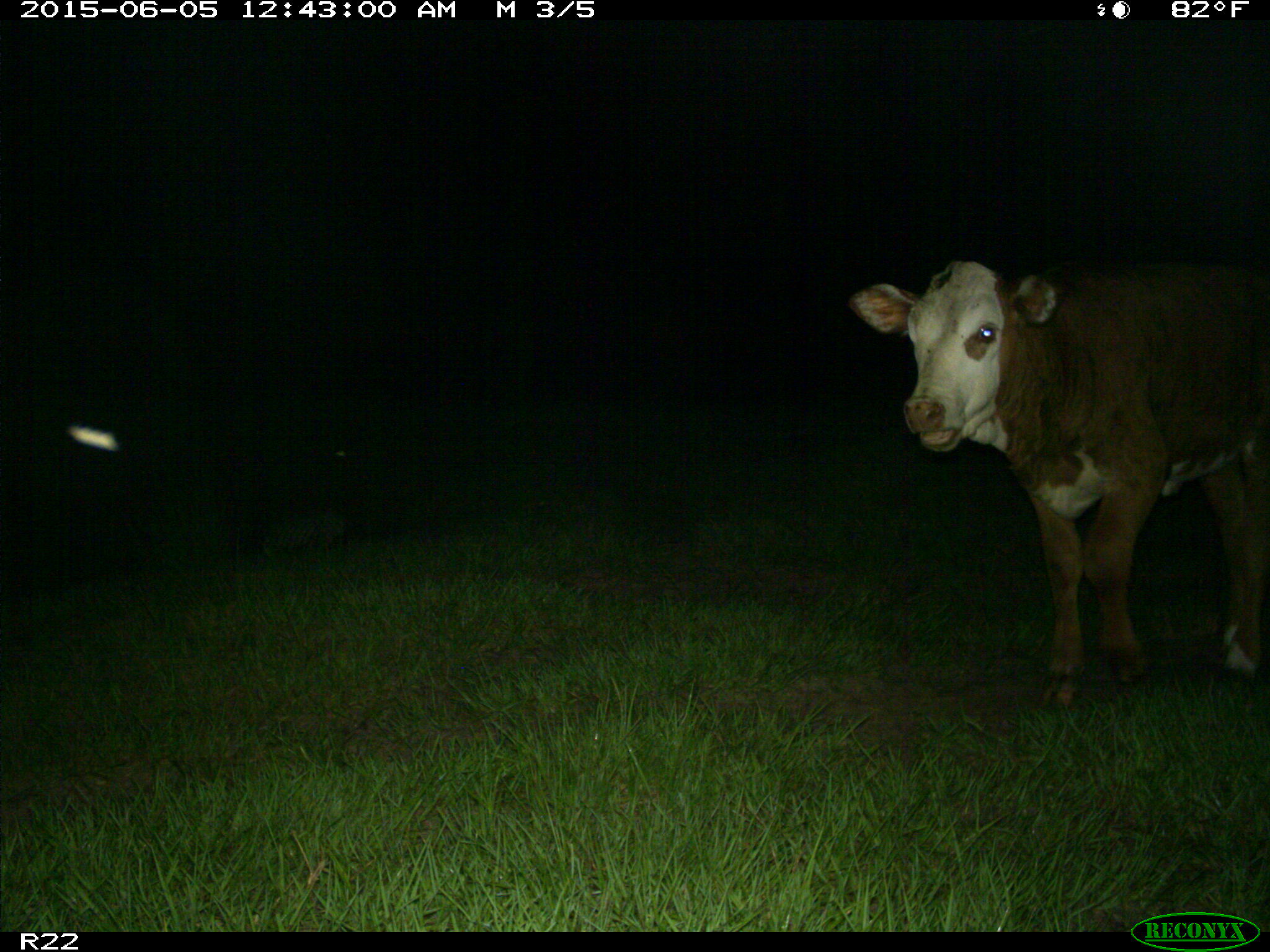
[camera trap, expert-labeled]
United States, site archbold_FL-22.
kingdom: Animalia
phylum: Chordata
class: Mammalia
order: Artiodactyla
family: Bovidae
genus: Bos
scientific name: Bos taurus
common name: domestic cow